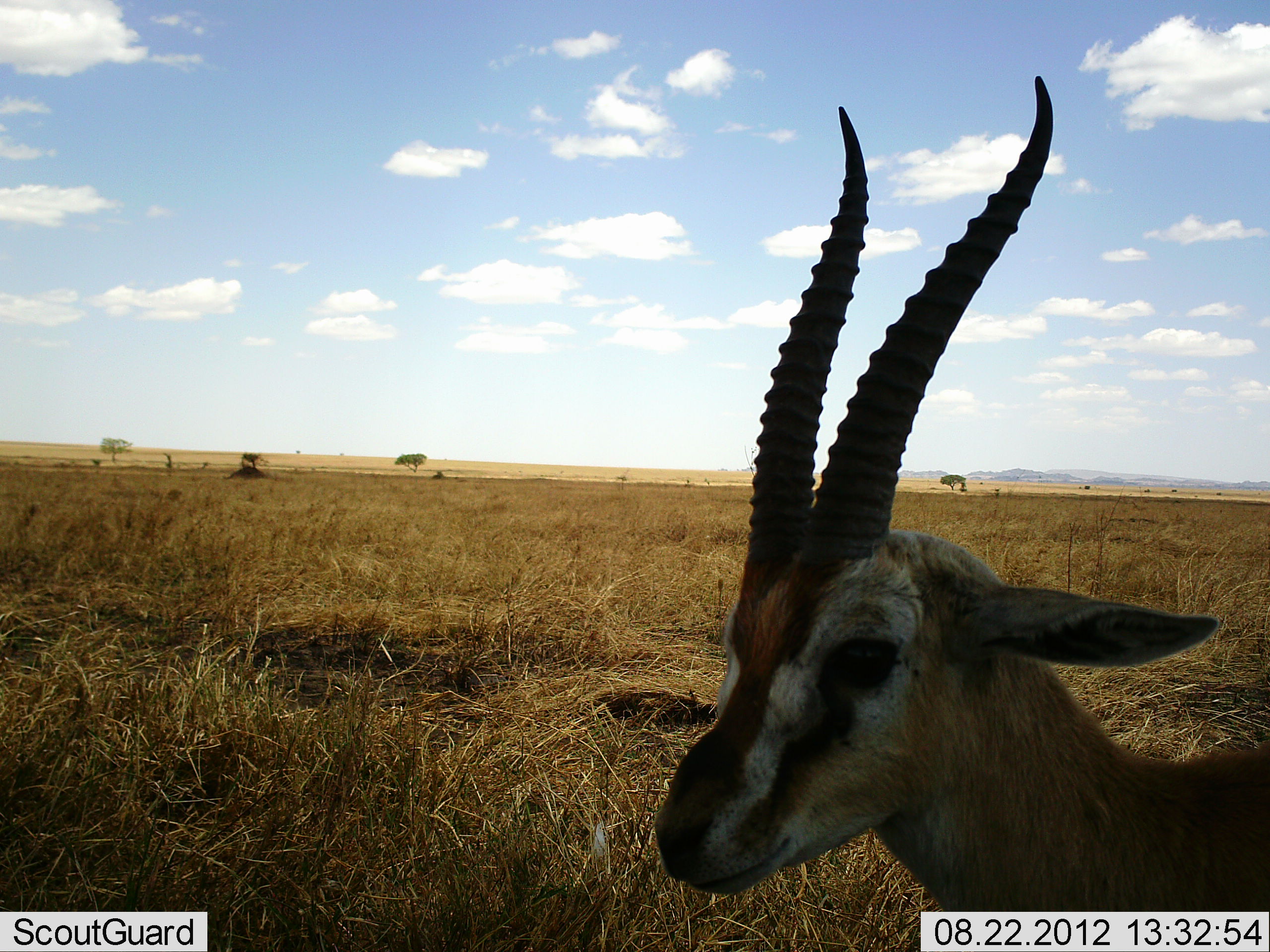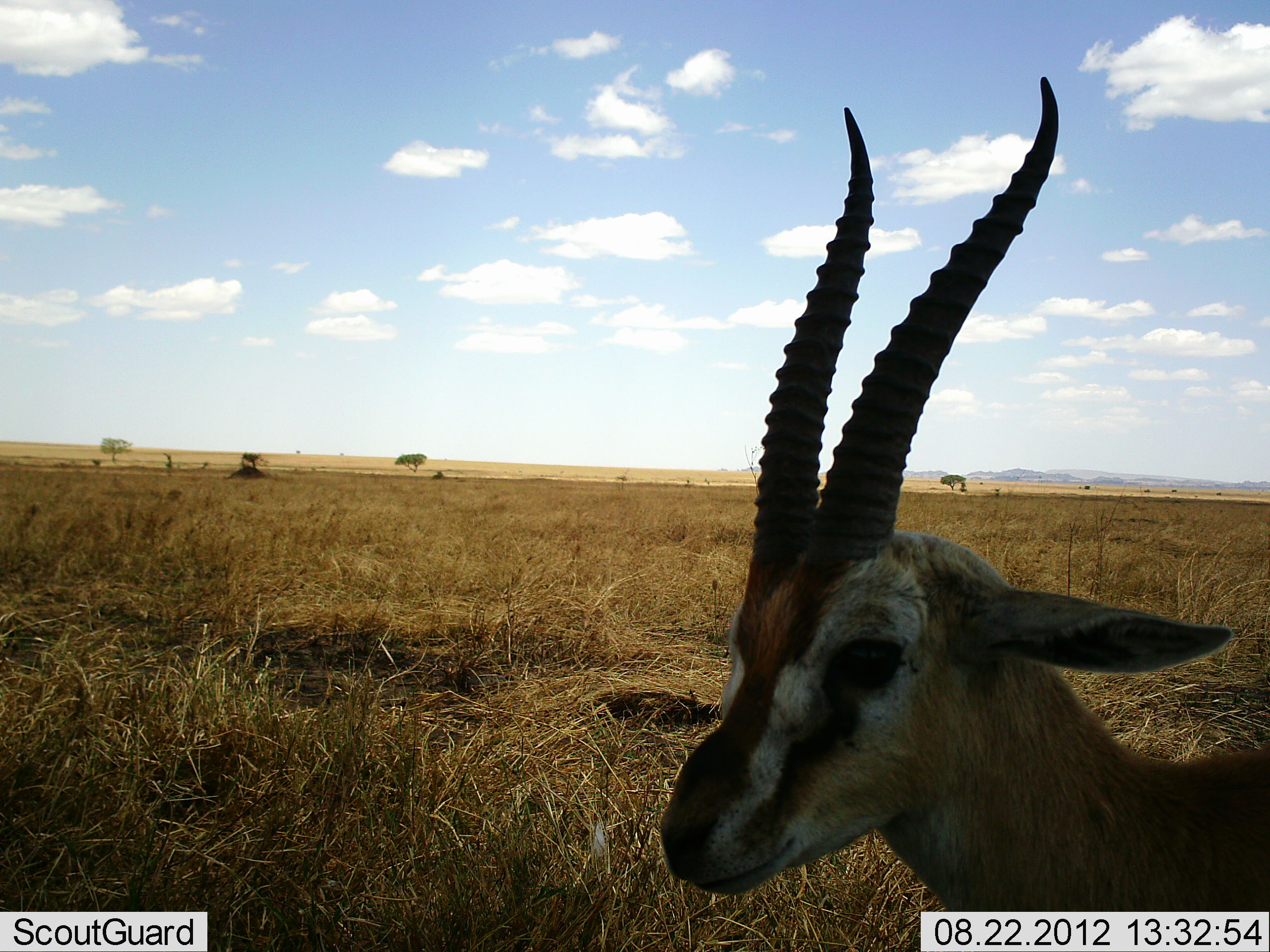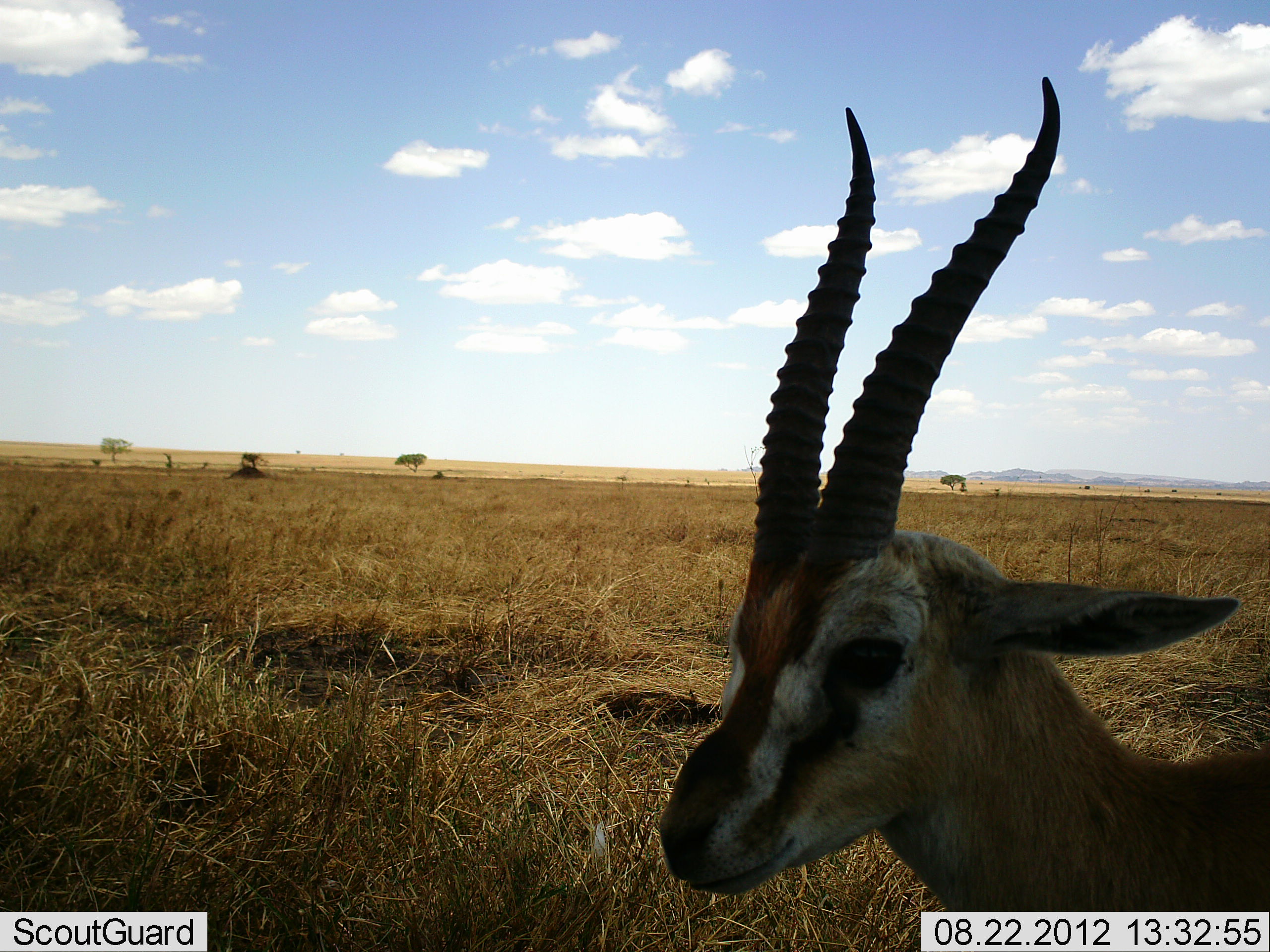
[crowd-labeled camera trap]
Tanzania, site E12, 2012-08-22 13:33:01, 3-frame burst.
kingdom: Animalia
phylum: Chordata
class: Mammalia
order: Artiodactyla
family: Bovidae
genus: Eudorcas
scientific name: Eudorcas thomsonii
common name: thomson's gazelle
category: gazellethomsons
Gazellethomsons (thomson's gazelle) (Eudorcas thomsonii), count 1. Behavior (volunteer vote fractions): standing 70%, resting 30%, moving 0%, interacting 0%. Young present (vote fraction): 0%. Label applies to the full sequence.